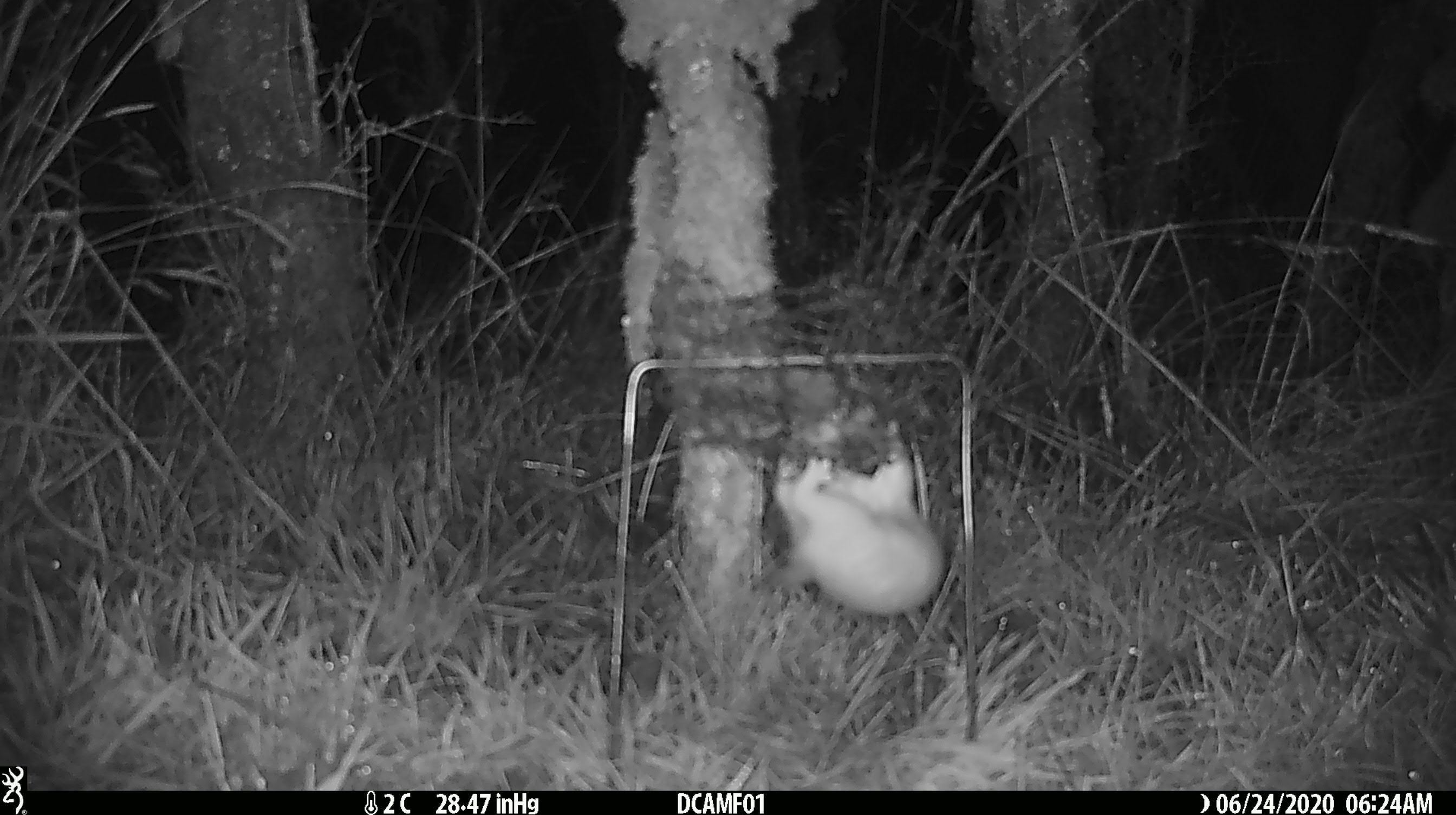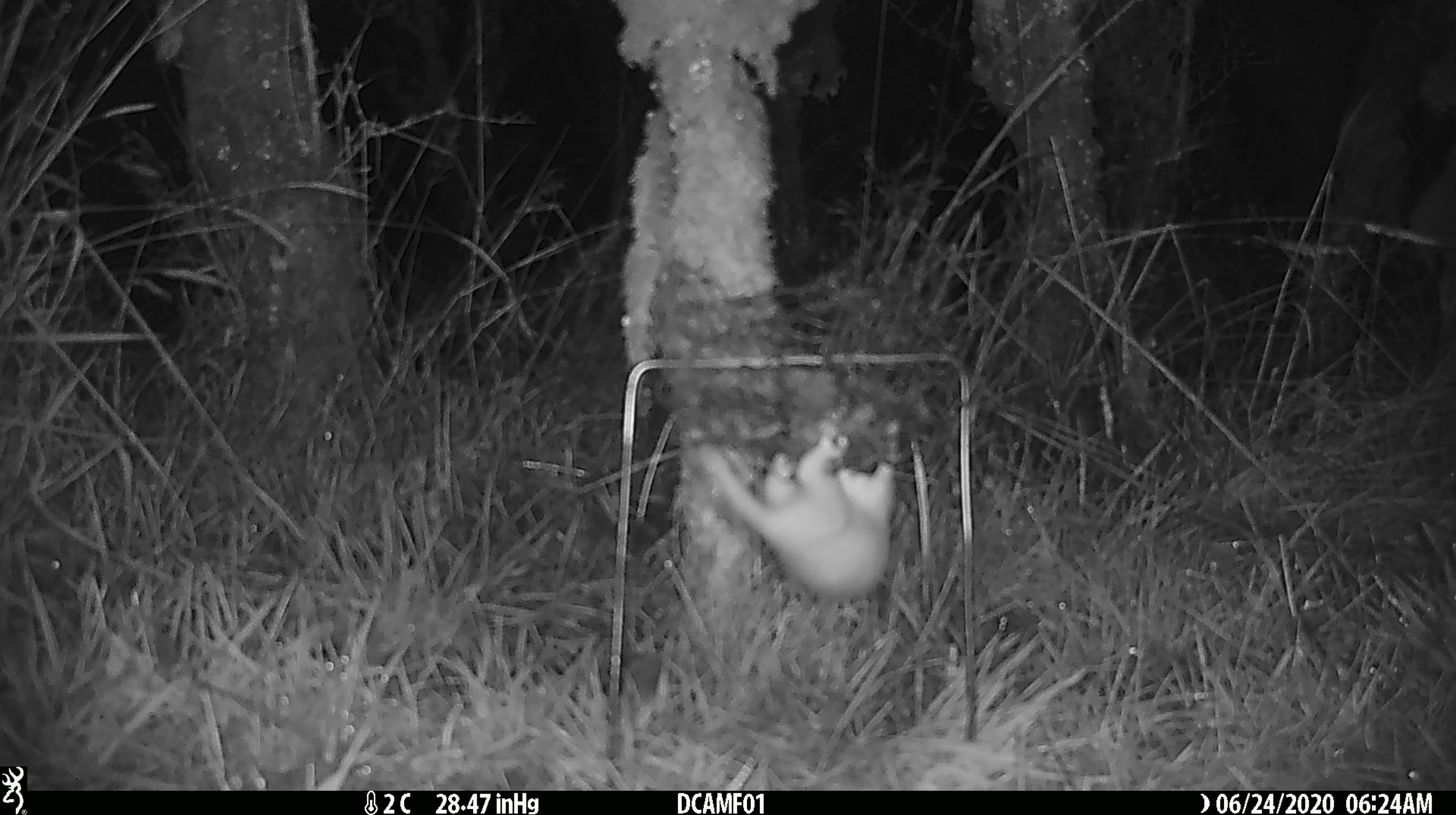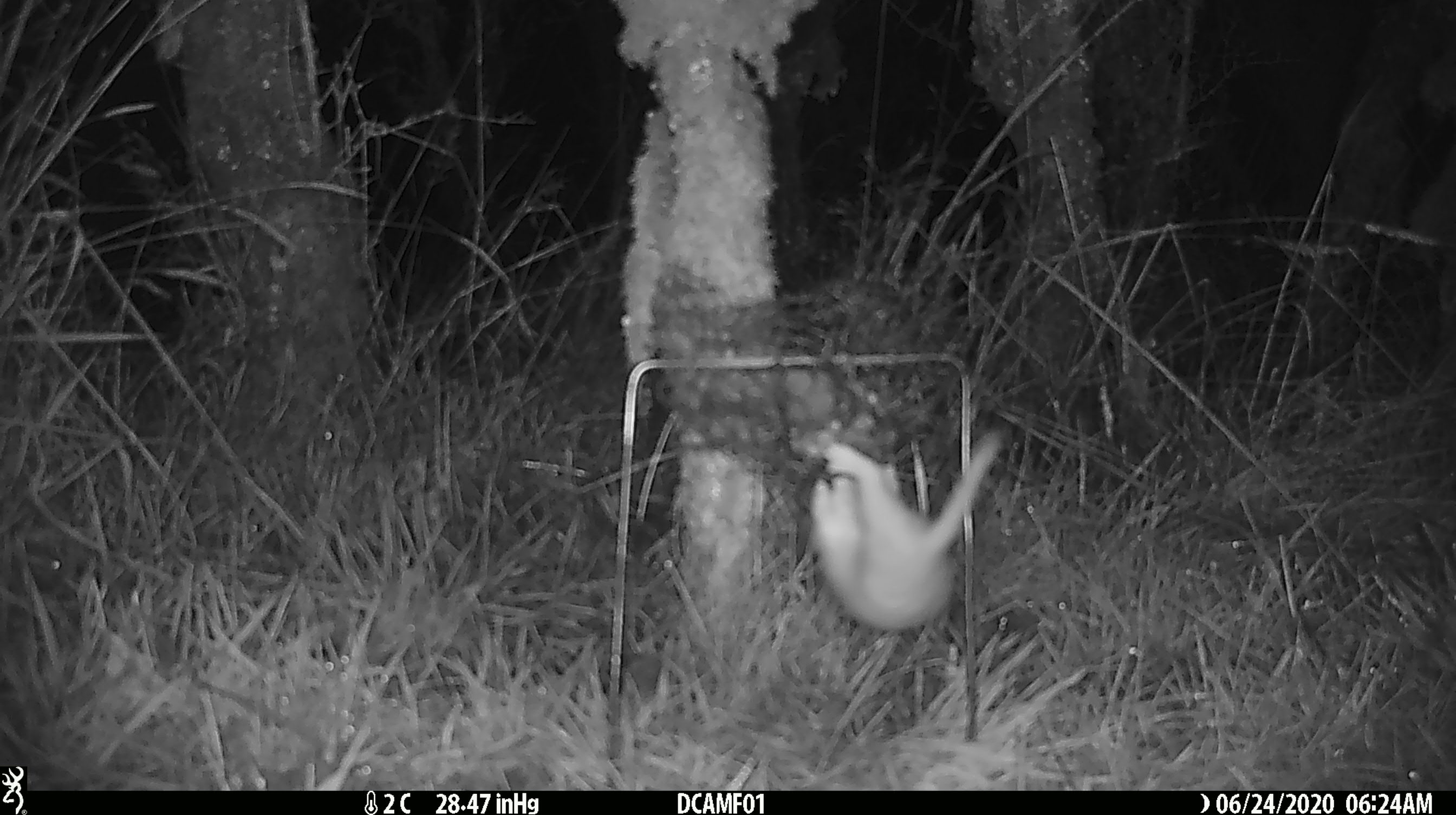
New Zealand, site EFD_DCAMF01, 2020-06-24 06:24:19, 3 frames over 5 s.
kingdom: Animalia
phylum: Chordata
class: Mammalia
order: Carnivora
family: Mustelidae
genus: Mustela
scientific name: Mustela nivalis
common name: least weasel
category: weasel